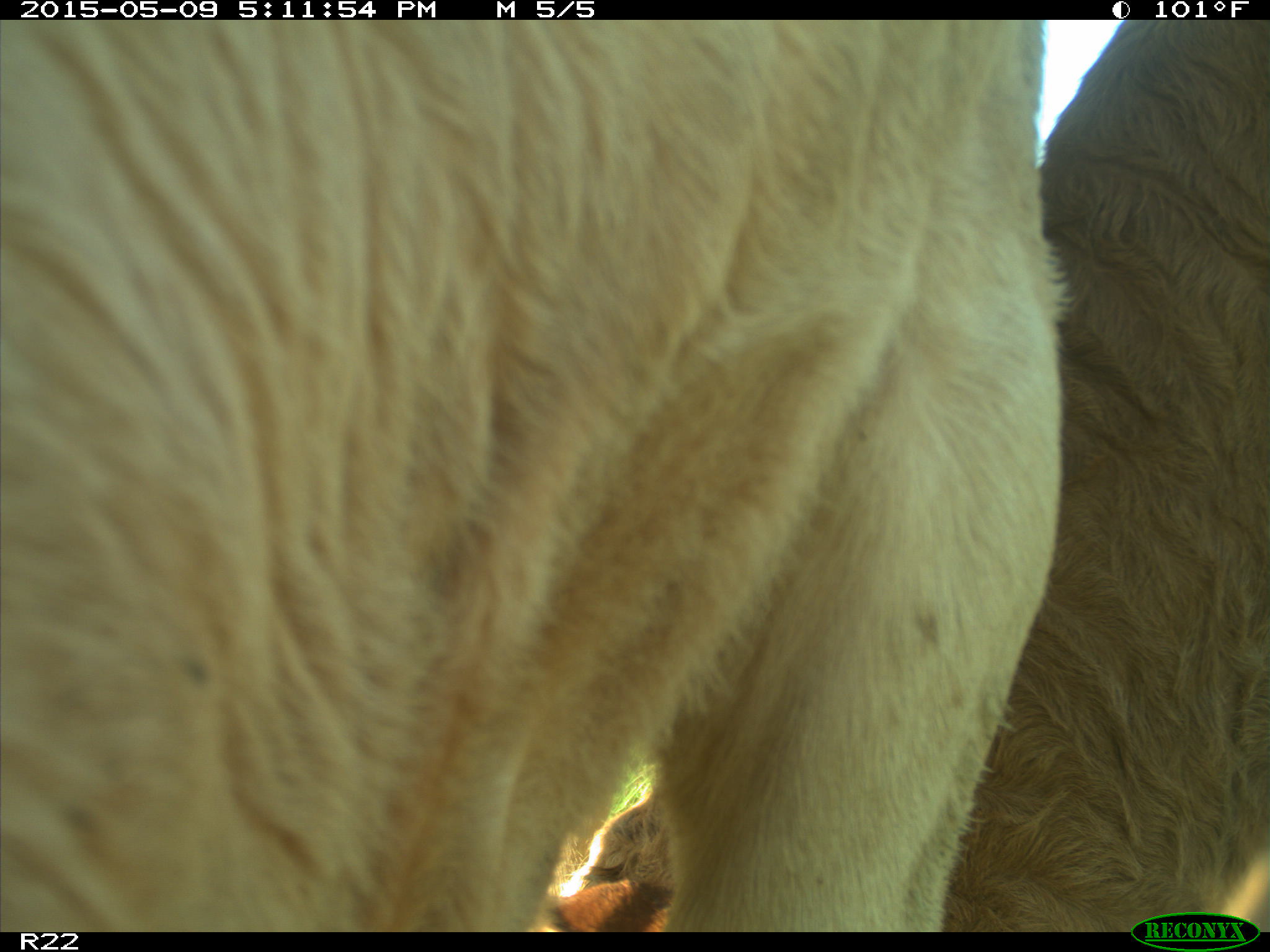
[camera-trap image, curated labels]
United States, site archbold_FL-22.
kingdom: Animalia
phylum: Chordata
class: Mammalia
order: Artiodactyla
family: Bovidae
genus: Bos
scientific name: Bos taurus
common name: domestic cow